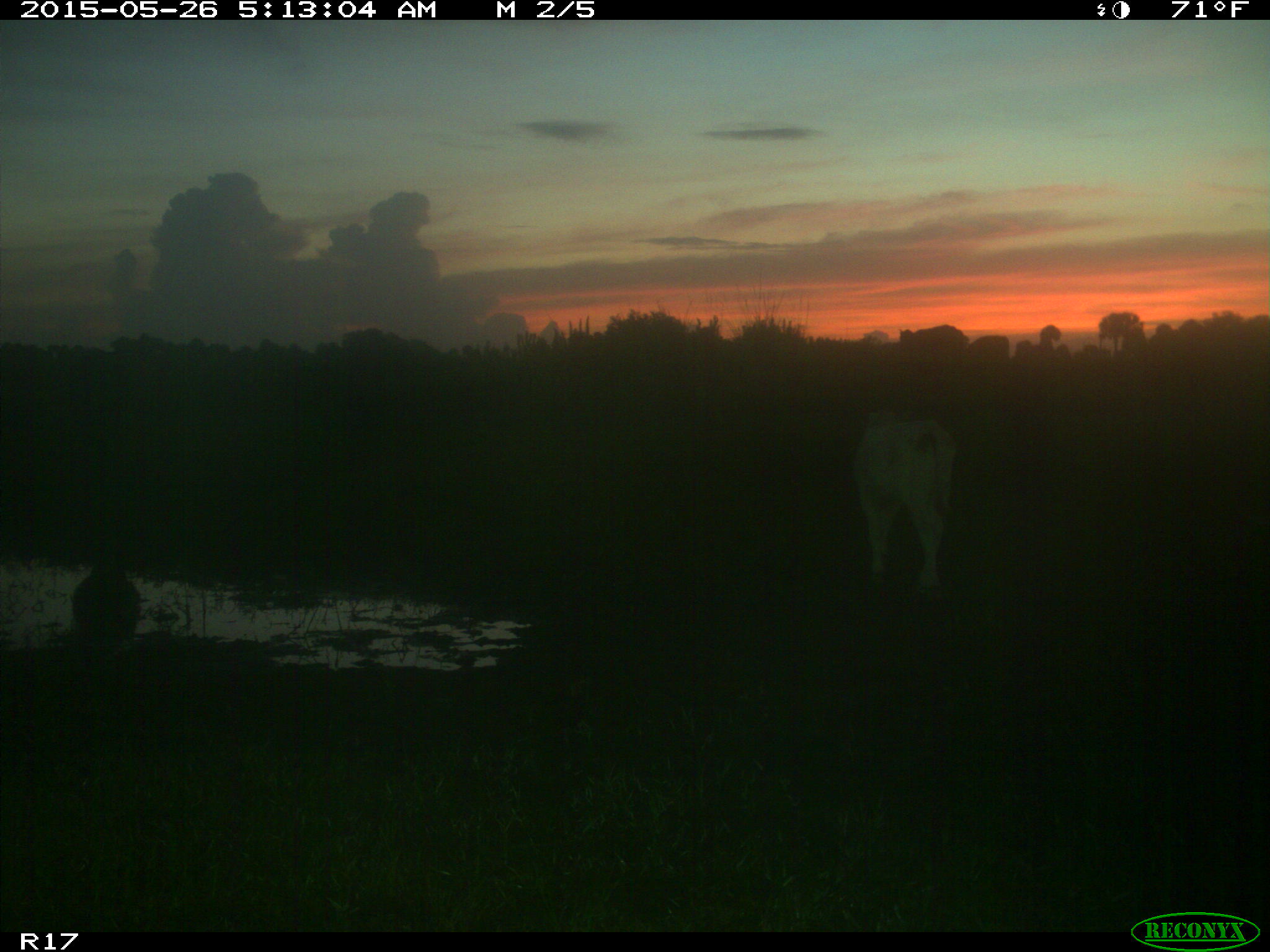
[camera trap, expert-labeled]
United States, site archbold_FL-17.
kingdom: Animalia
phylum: Chordata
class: Mammalia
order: Artiodactyla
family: Bovidae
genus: Bos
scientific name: Bos taurus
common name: domestic cow